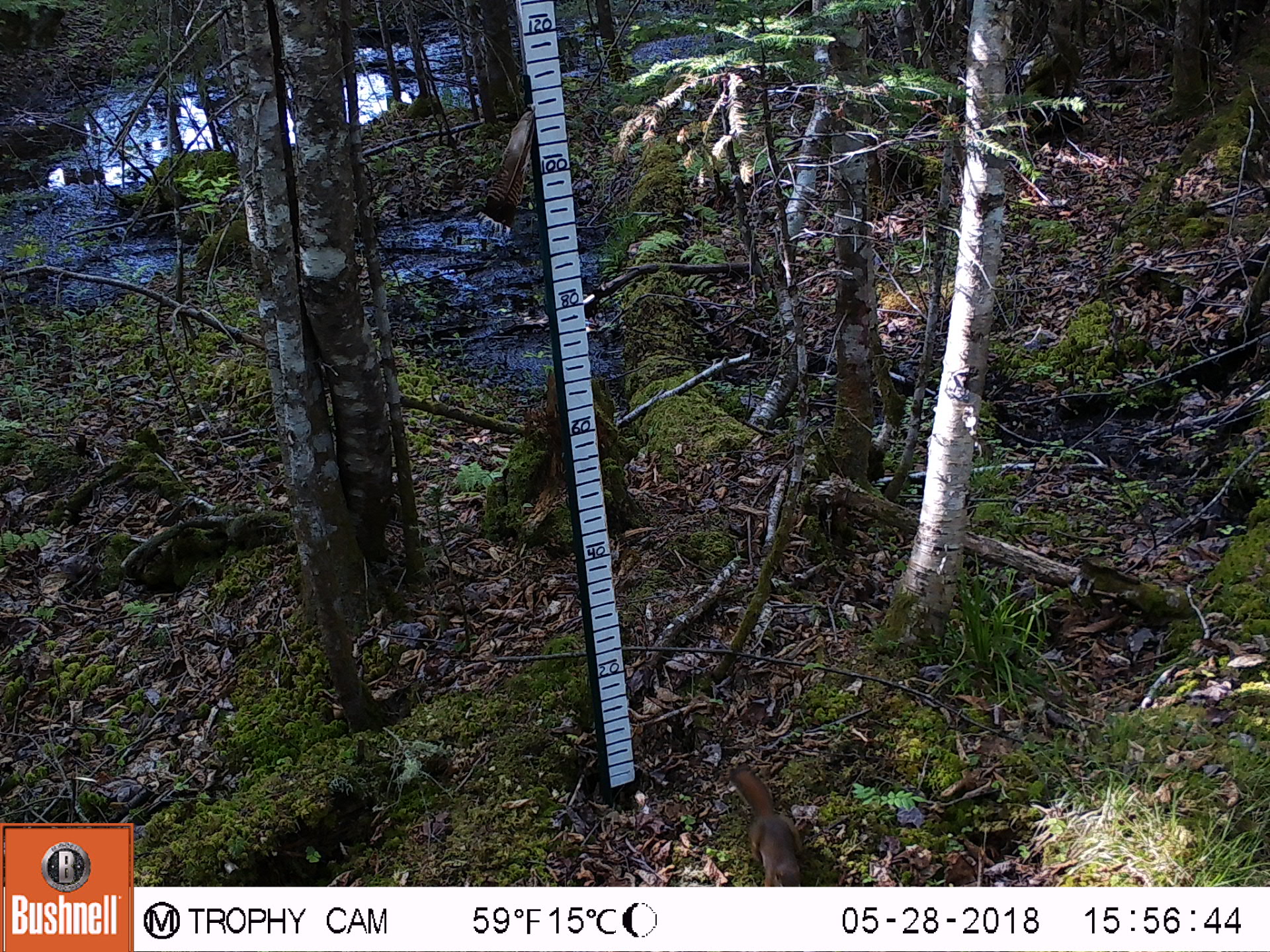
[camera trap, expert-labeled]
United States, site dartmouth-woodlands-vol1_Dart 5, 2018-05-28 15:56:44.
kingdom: Animalia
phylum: Chordata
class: Mammalia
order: Rodentia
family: Sciuridae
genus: Tamiasciurus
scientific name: Tamiasciurus hudsonicus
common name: red squirrel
Red squirrel (Tamiasciurus hudsonicus).